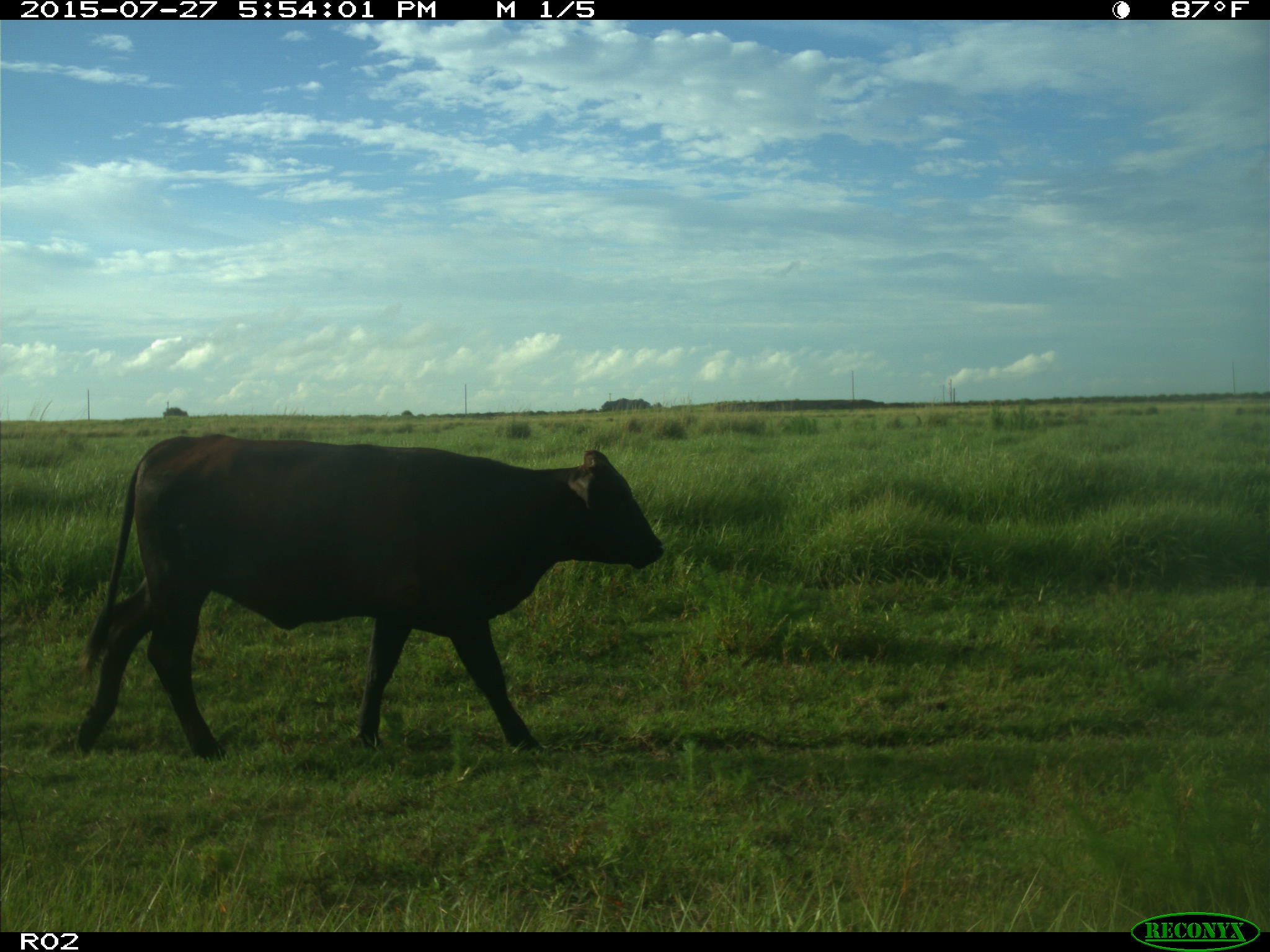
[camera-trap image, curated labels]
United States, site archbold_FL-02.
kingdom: Animalia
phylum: Chordata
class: Mammalia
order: Artiodactyla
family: Bovidae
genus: Bos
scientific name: Bos taurus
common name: domestic cow